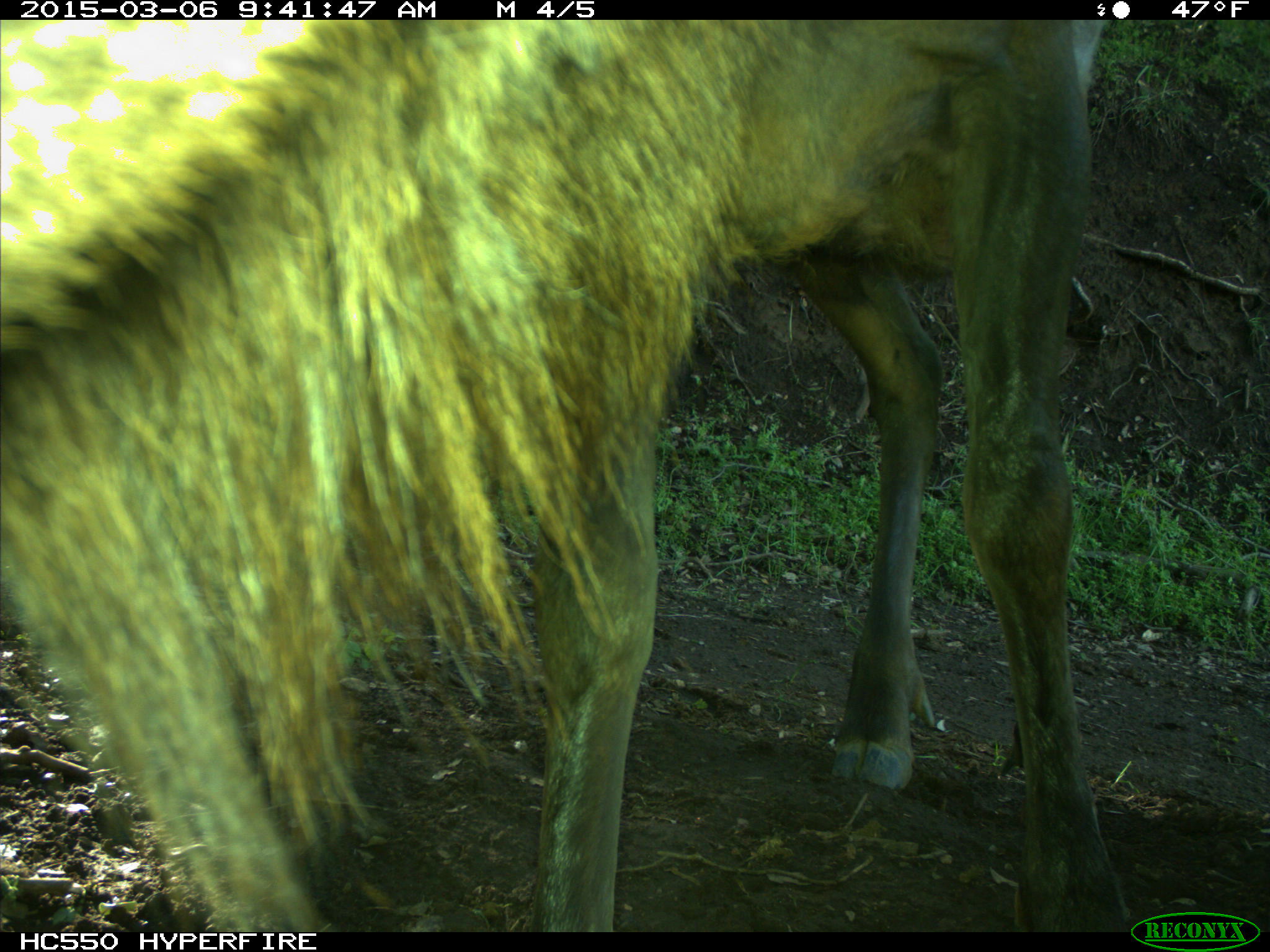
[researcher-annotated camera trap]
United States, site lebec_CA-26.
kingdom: Animalia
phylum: Chordata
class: Mammalia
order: Artiodactyla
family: Cervidae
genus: Cervus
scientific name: Cervus canadensis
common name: elk